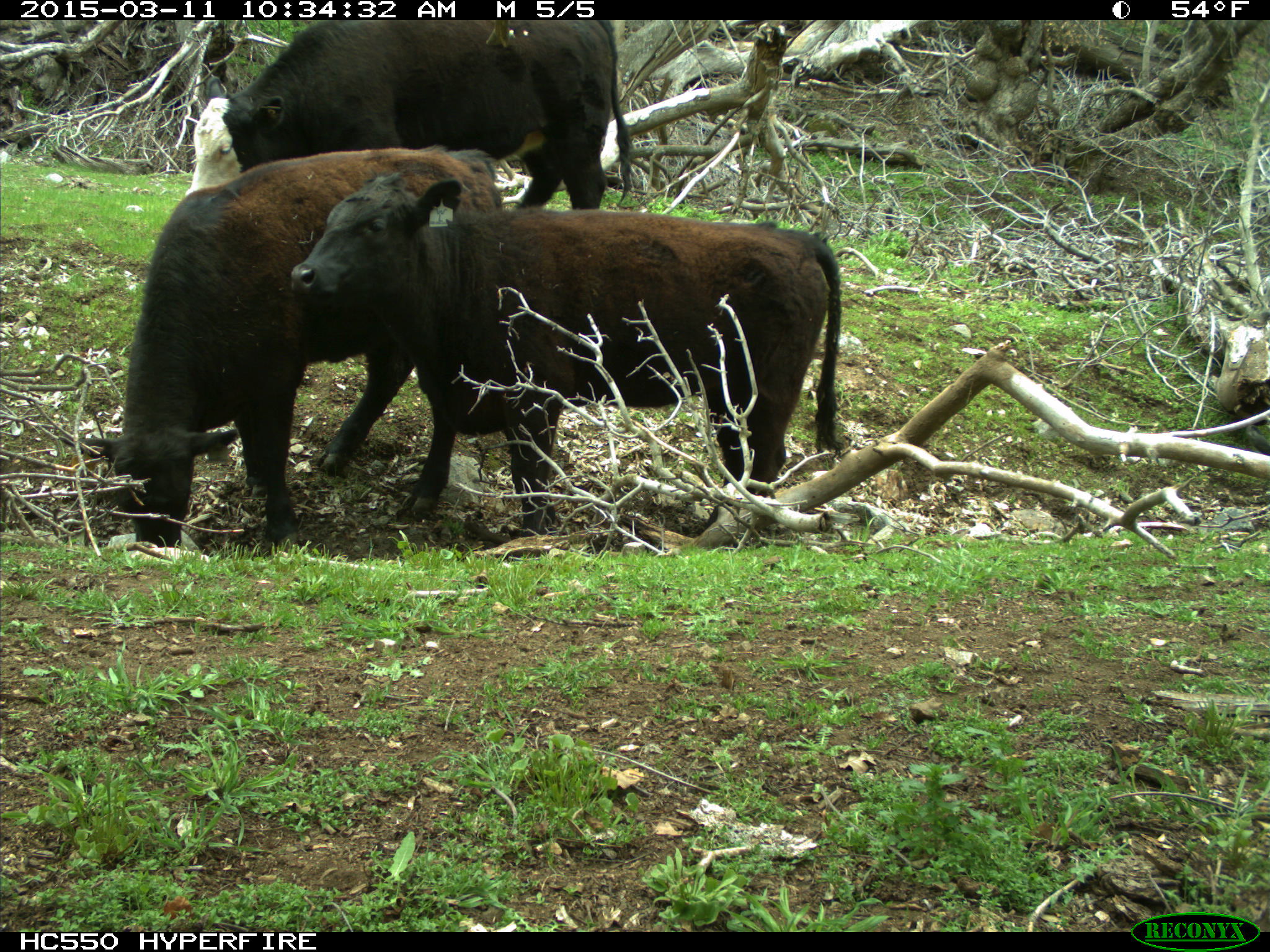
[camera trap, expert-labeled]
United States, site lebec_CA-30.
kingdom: Animalia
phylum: Chordata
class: Mammalia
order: Artiodactyla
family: Bovidae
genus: Bos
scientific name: Bos taurus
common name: domestic cow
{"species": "Bos taurus (domestic cow)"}